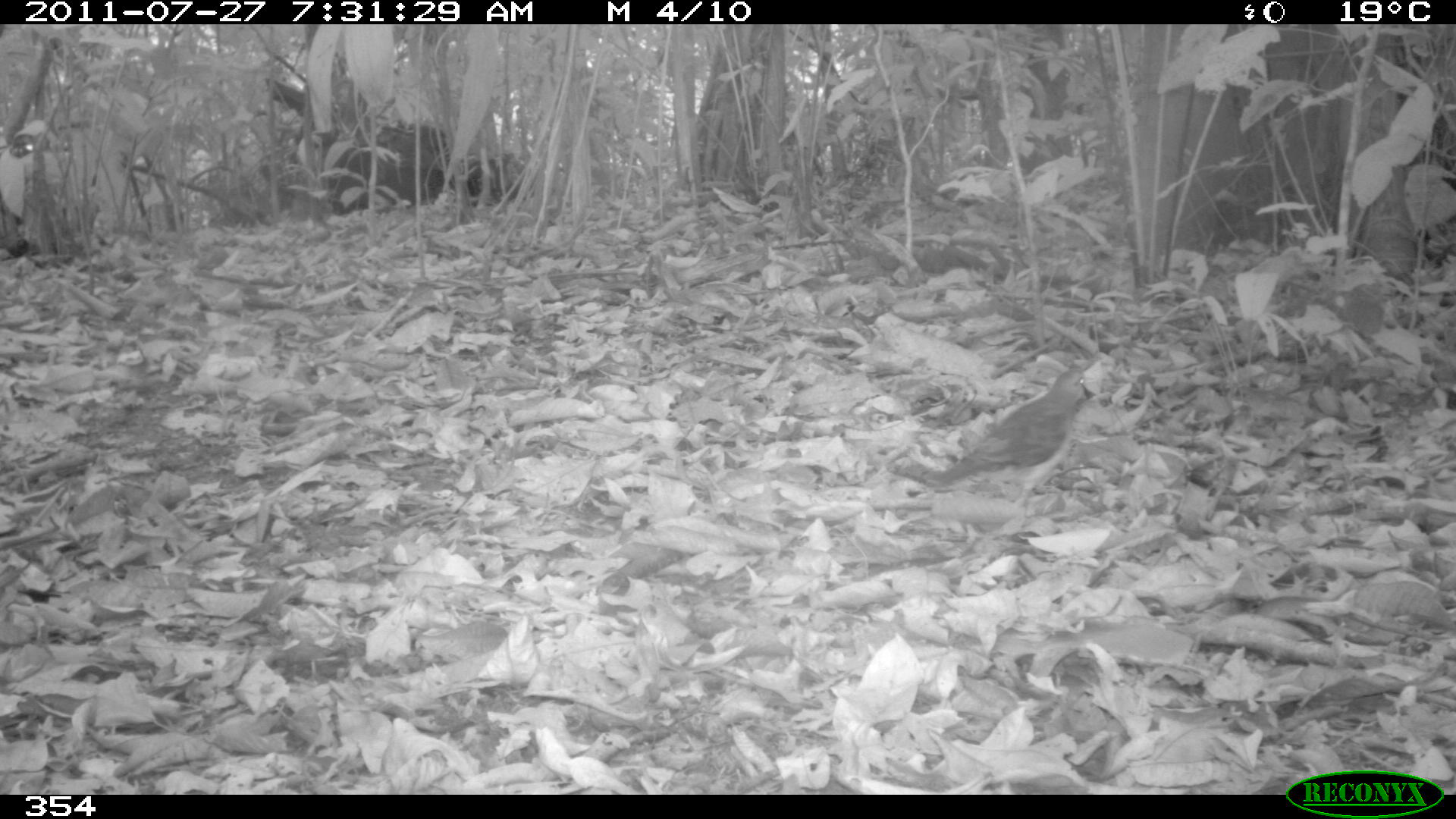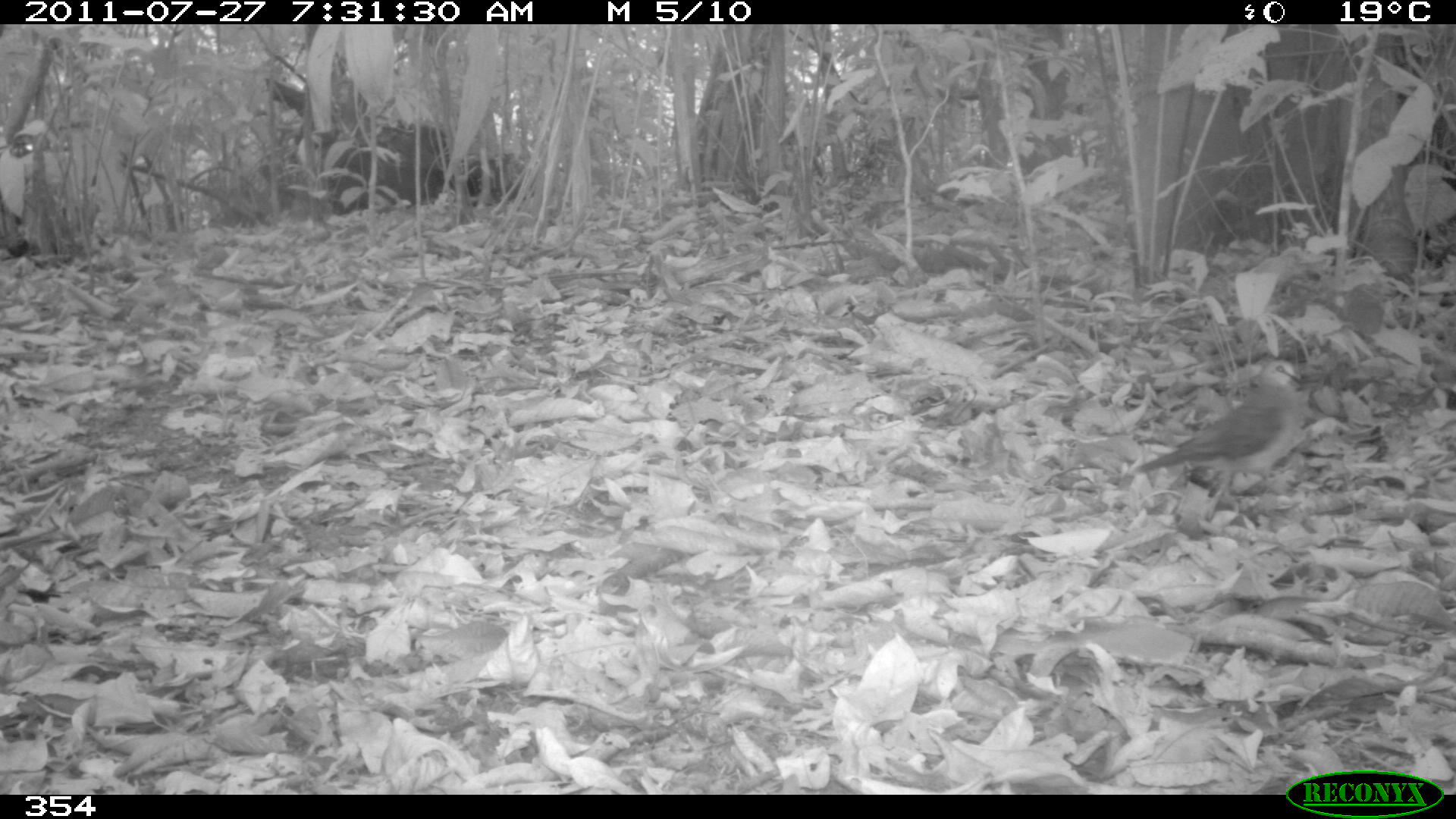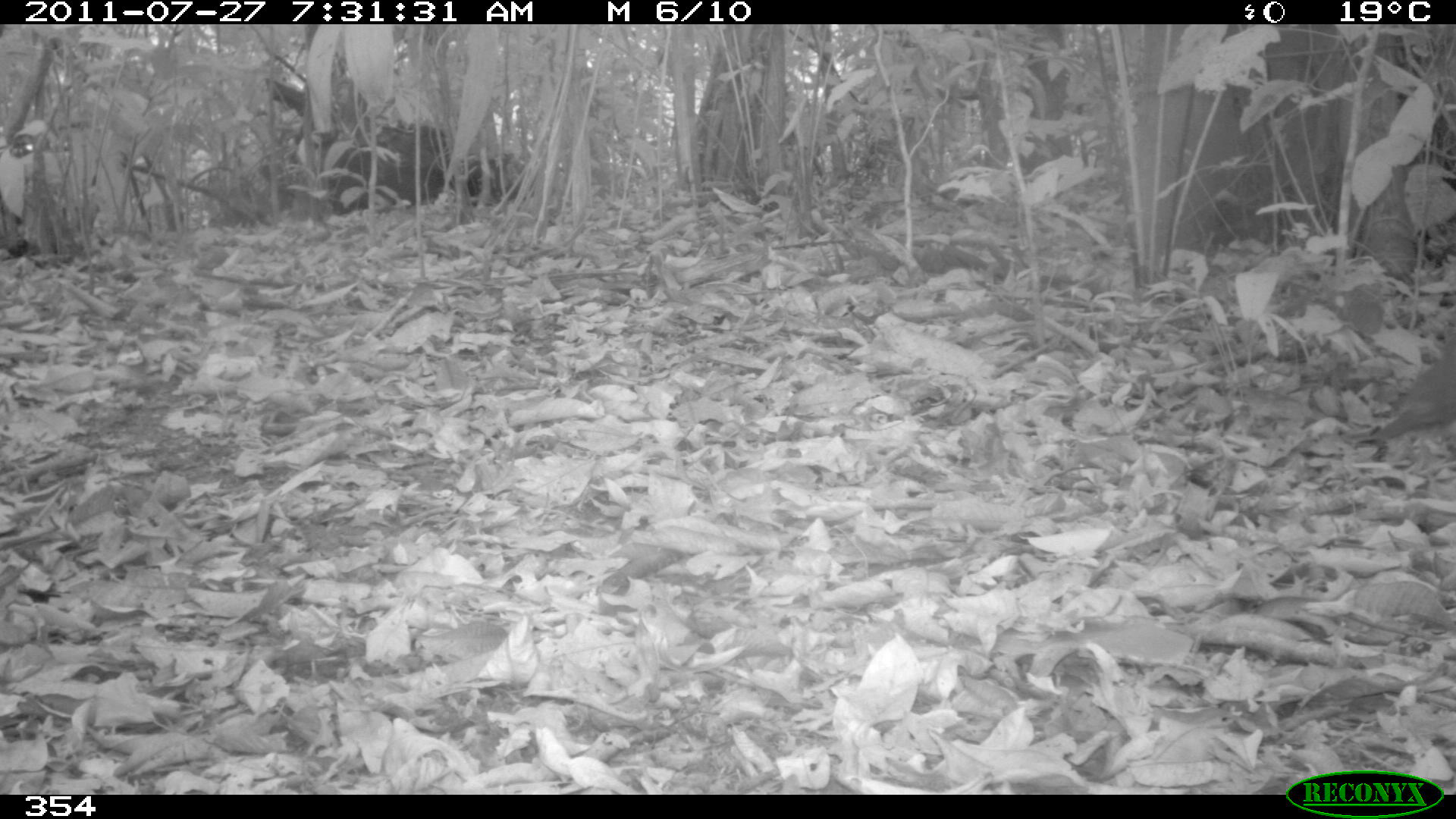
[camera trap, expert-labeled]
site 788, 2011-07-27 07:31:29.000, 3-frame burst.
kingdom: Animalia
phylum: Chordata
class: Aves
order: Columbiformes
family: Columbidae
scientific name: Columbidae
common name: dove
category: paloma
Paloma (dove) (Columbidae).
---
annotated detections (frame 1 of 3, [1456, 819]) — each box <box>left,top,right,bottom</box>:
paloma: <box>926,367,1096,508</box>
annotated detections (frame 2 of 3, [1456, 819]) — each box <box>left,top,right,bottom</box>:
paloma: <box>1130,358,1308,507</box>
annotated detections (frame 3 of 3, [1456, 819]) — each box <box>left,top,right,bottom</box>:
paloma: <box>1373,333,1456,443</box>